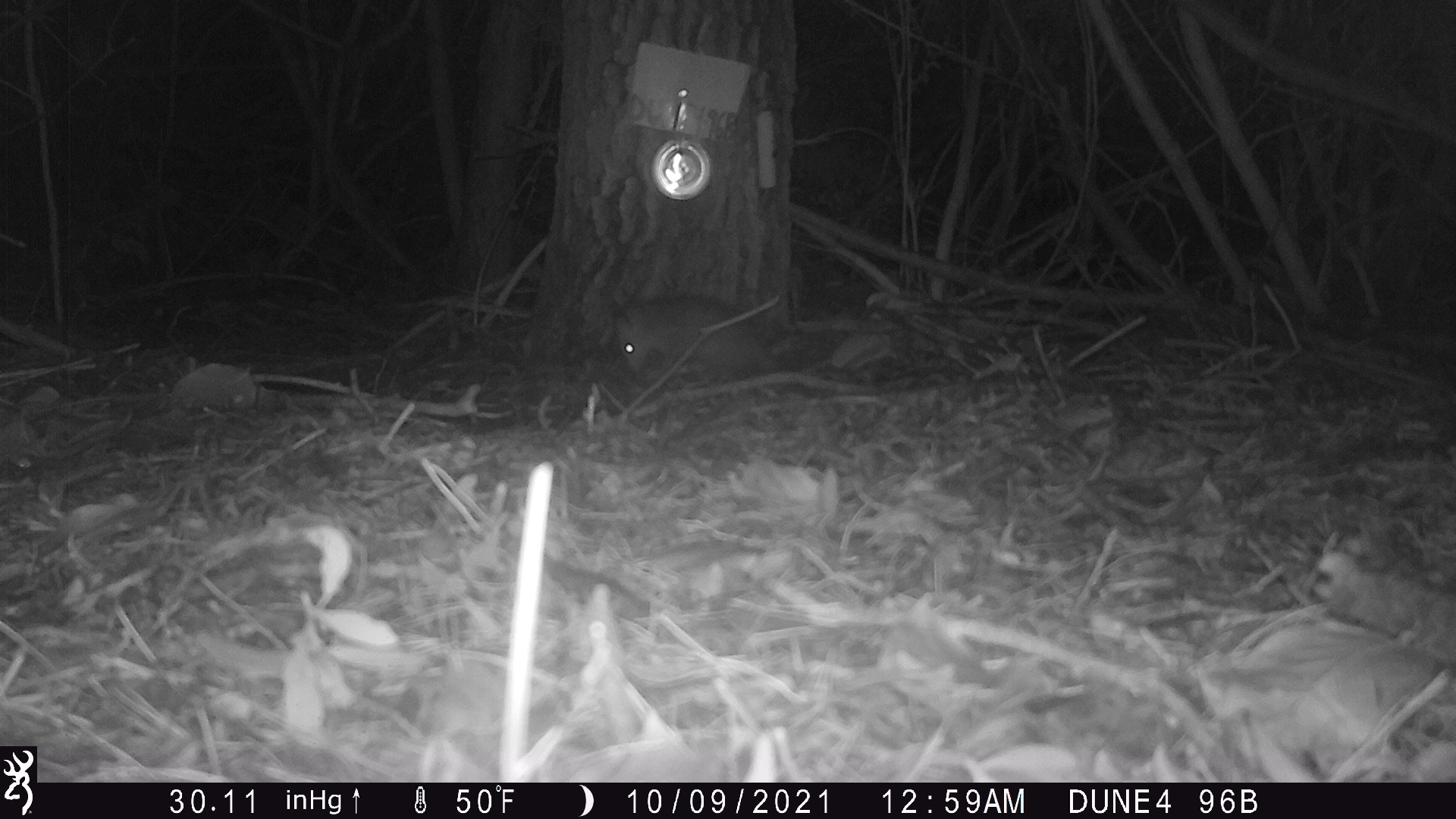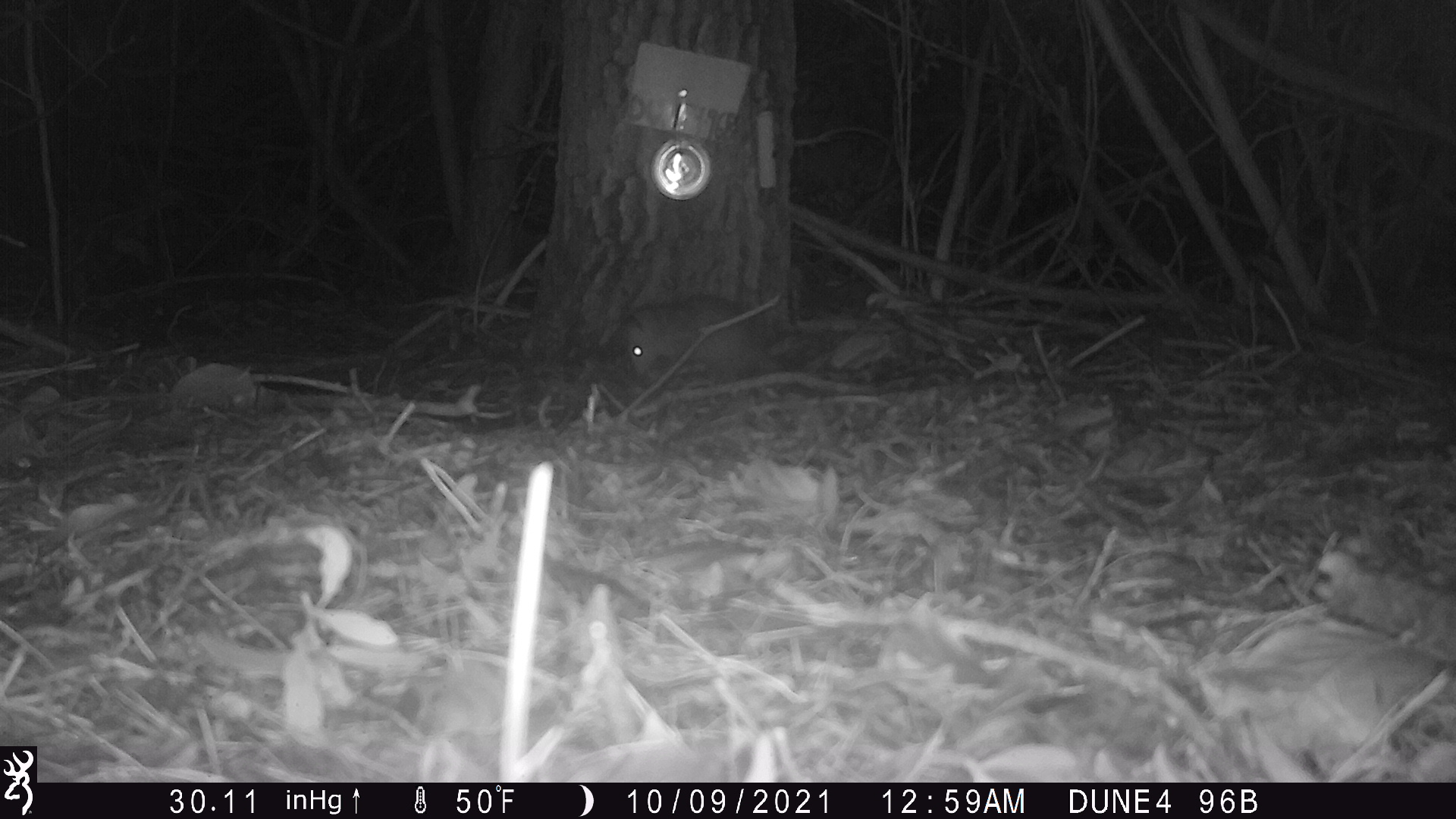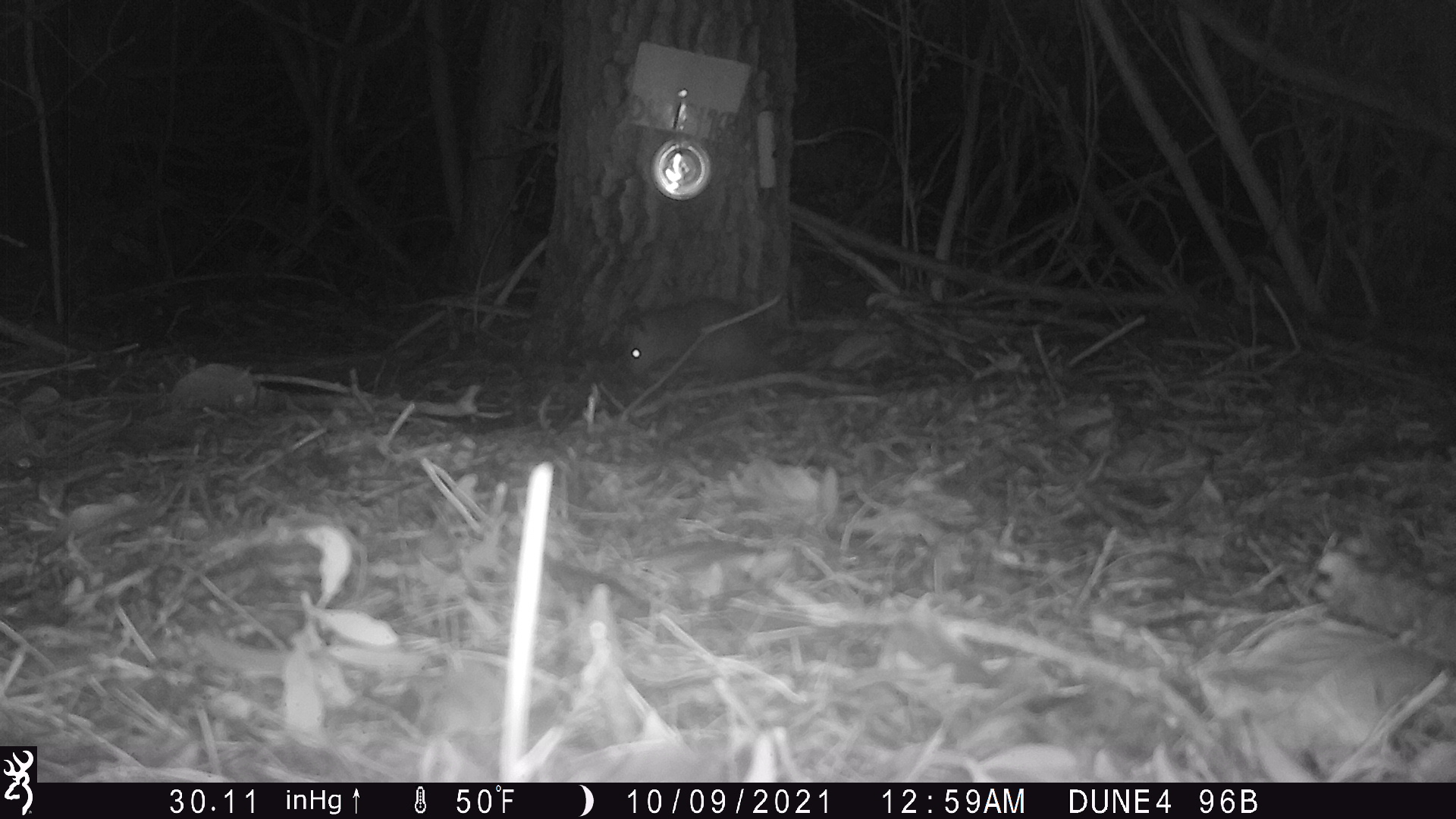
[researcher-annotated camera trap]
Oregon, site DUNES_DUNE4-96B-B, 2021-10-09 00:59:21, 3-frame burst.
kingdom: Animalia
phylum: Chordata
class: Mammalia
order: Didelphimorphia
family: Didelphidae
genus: Didelphis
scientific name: Didelphis virginiana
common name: virginia opossum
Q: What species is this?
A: Virginia opossum (Didelphis virginiana).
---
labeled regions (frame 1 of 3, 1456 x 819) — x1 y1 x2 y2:
virginia opossum: 608 294 788 385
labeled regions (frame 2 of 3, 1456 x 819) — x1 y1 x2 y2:
virginia opossum: 616 287 788 381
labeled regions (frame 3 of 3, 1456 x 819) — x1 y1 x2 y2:
virginia opossum: 615 295 780 384